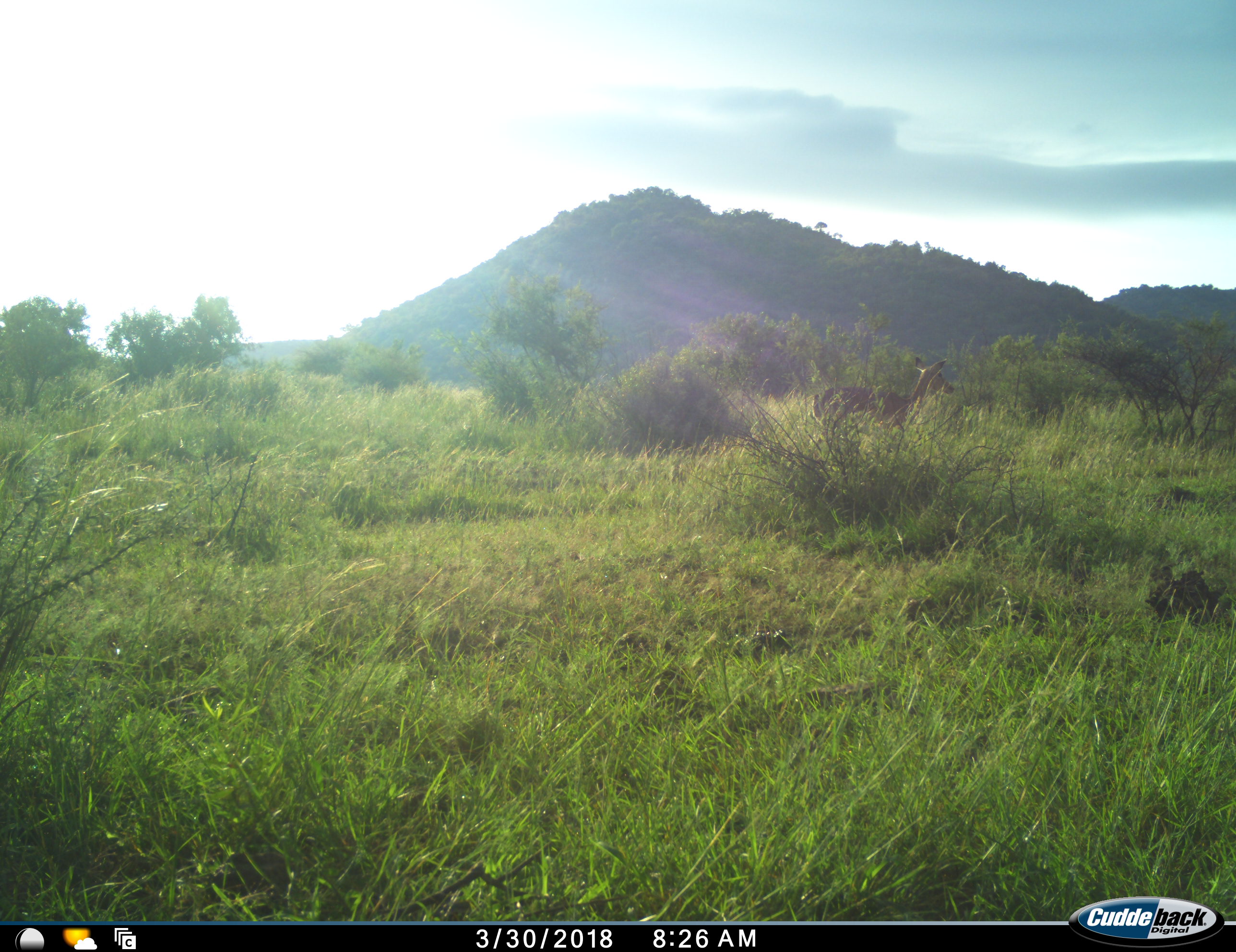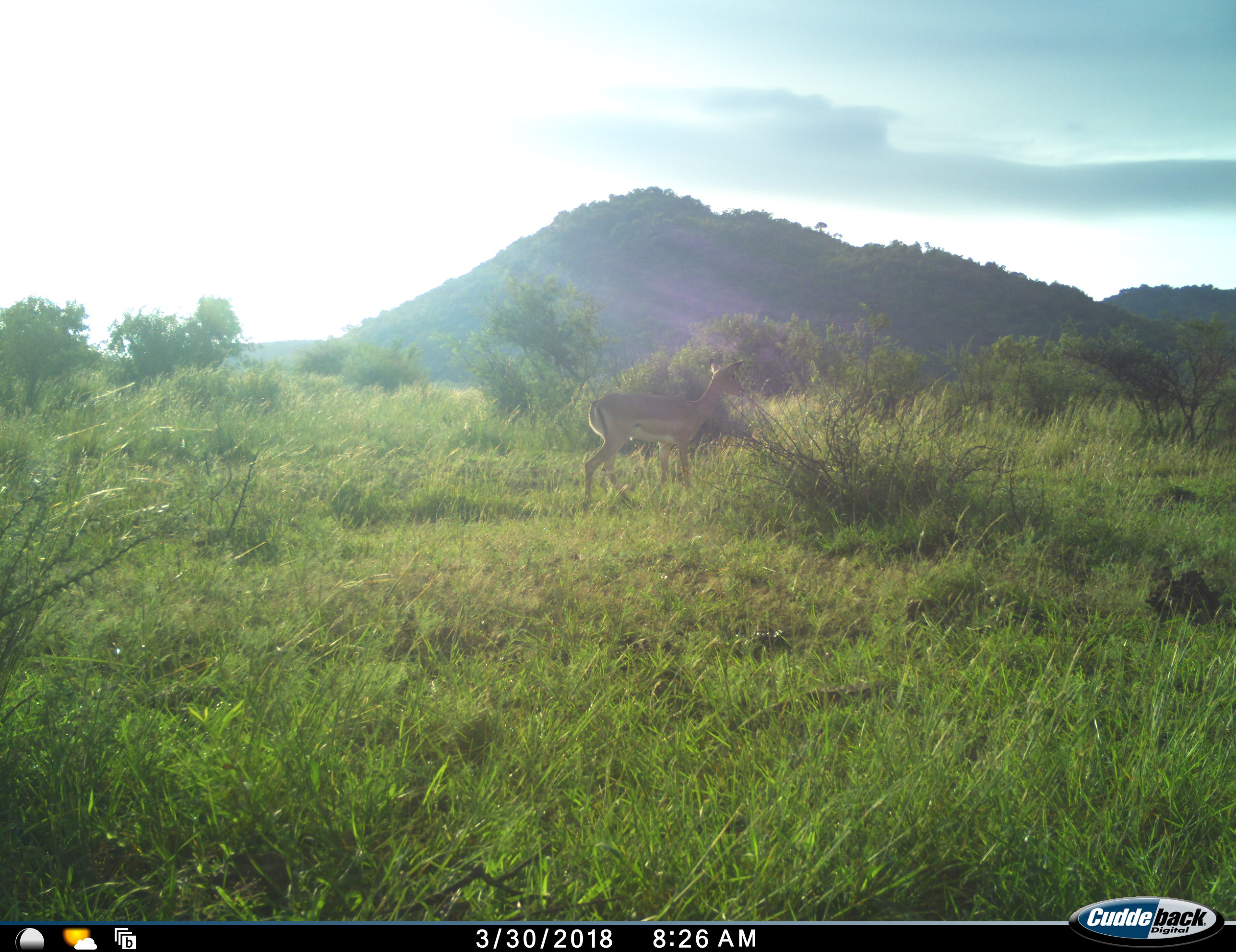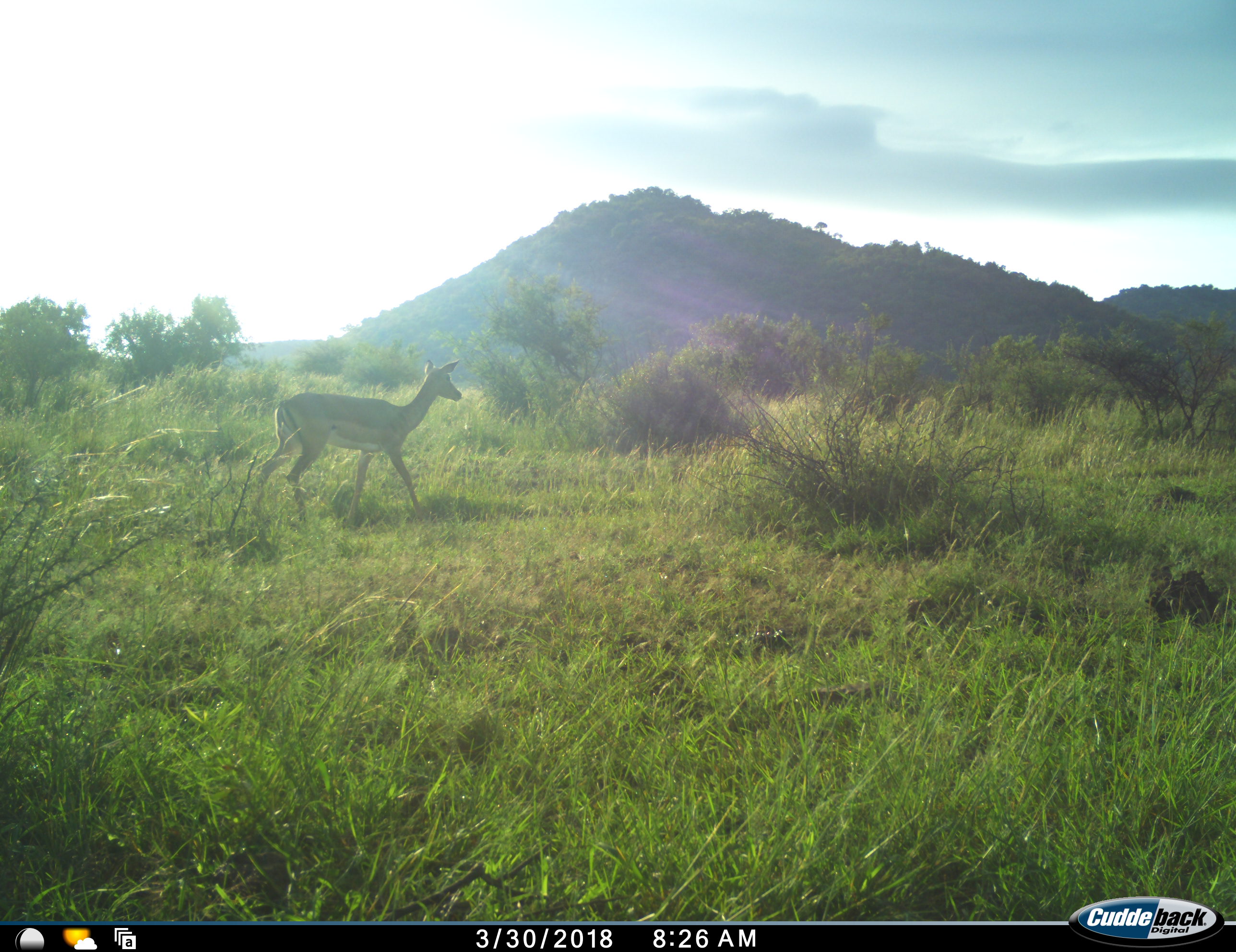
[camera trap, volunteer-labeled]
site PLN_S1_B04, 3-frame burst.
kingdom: Animalia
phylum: Chordata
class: Mammalia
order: Artiodactyla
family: Bovidae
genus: Aepyceros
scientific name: Aepyceros melampus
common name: impala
Impala (Aepyceros melampus), count 1. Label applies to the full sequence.